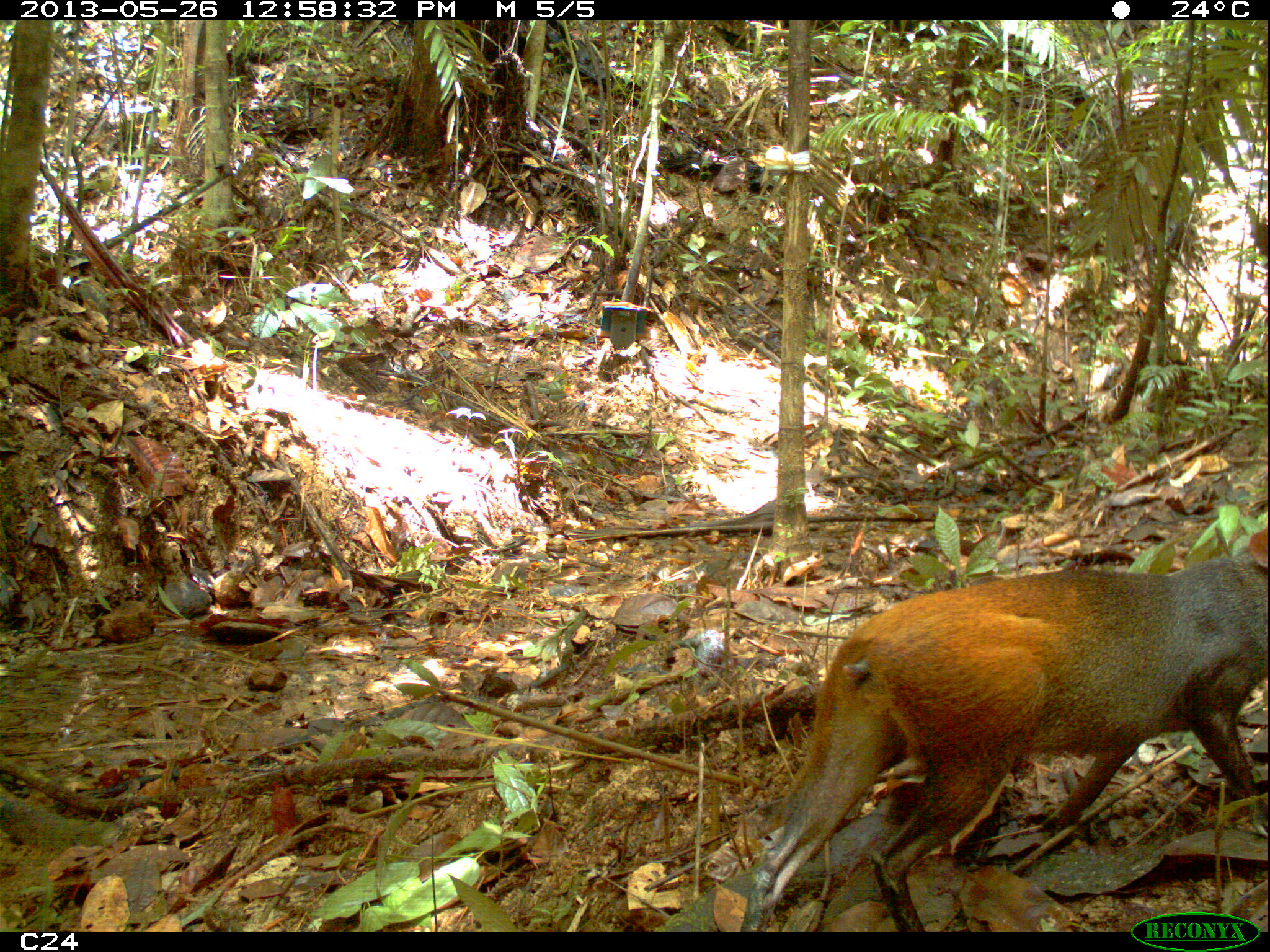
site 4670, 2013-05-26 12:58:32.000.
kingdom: Animalia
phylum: Chordata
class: Mammalia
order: Rodentia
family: Dasyproctidae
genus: Dasyprocta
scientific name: Dasyprocta leporina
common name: red-rumped agouti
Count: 1.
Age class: adult.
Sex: female.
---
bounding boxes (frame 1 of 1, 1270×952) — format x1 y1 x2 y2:
dasyprocta leporina: 744 527 1265 929